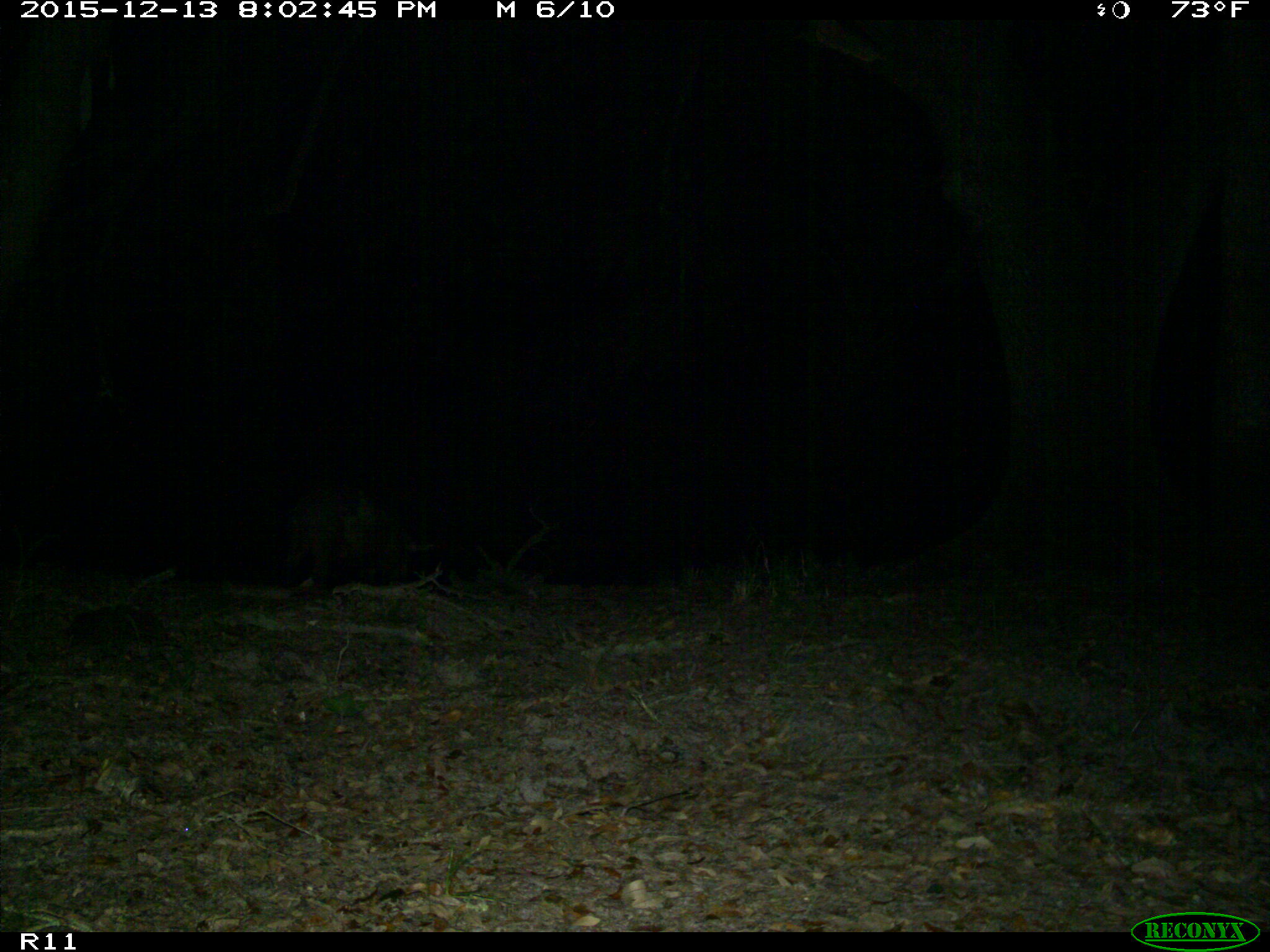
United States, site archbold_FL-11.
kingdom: Animalia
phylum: Chordata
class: Mammalia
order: Artiodactyla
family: Suidae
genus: Sus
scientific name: Sus scrofa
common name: wild boar